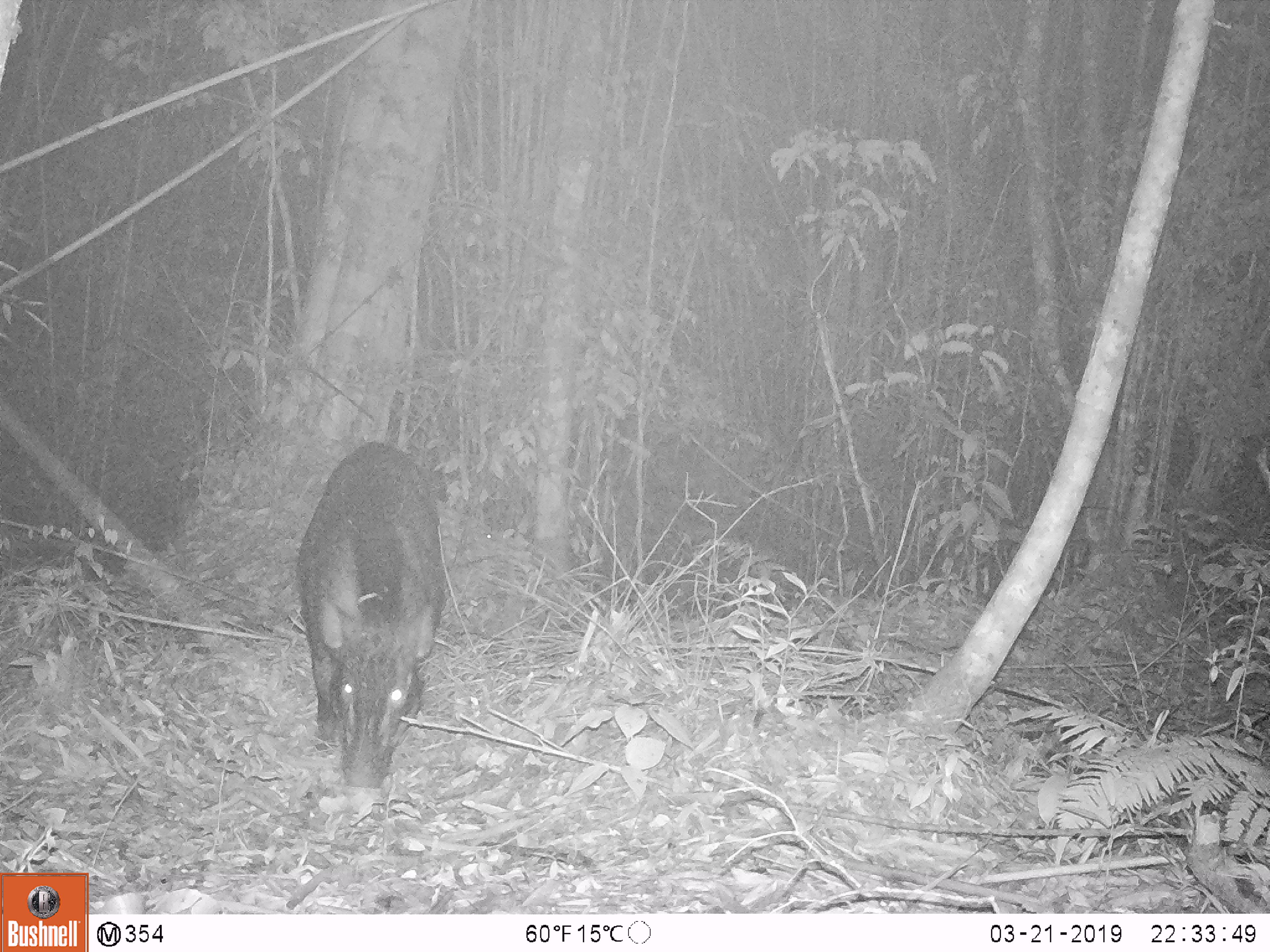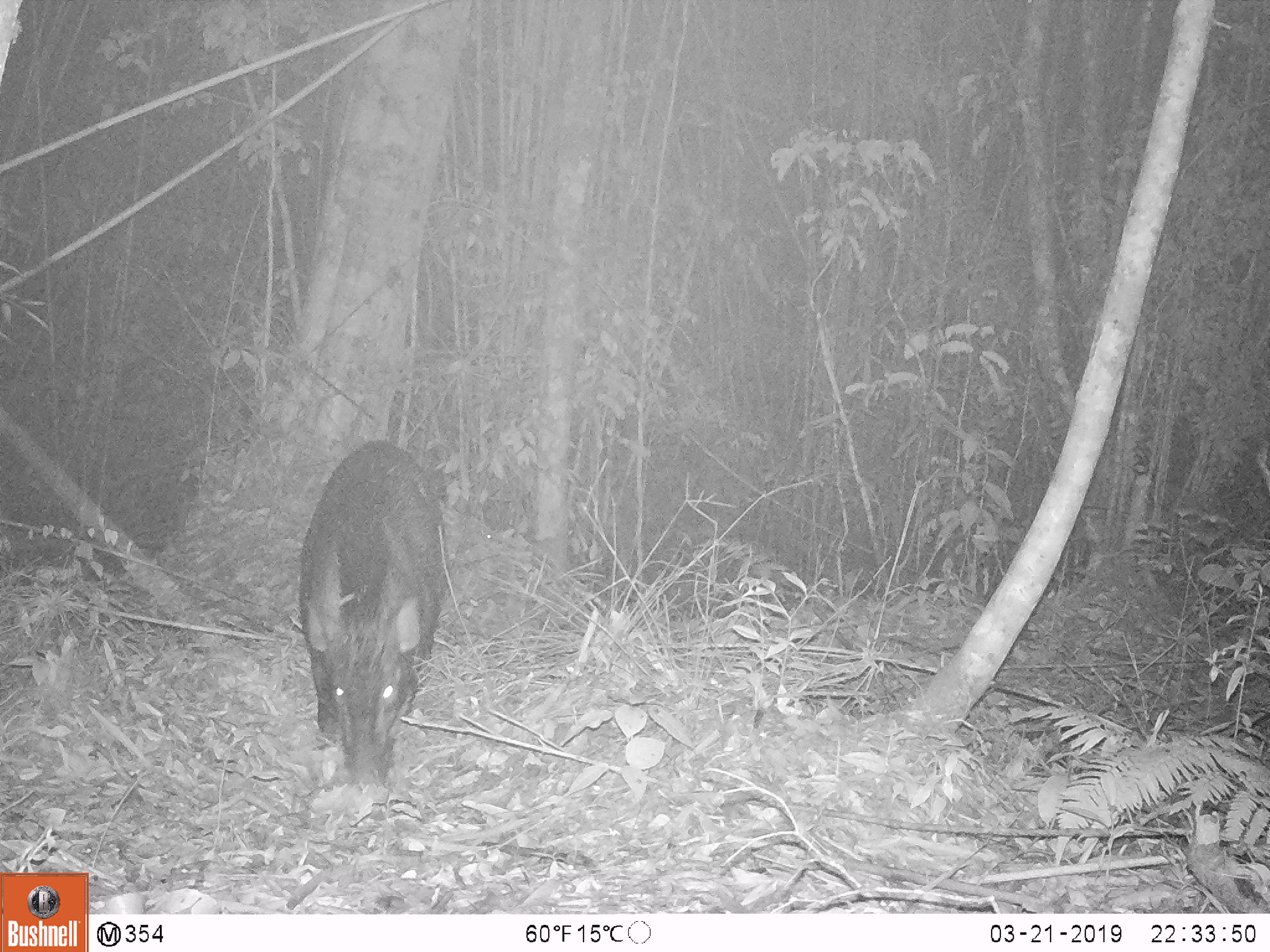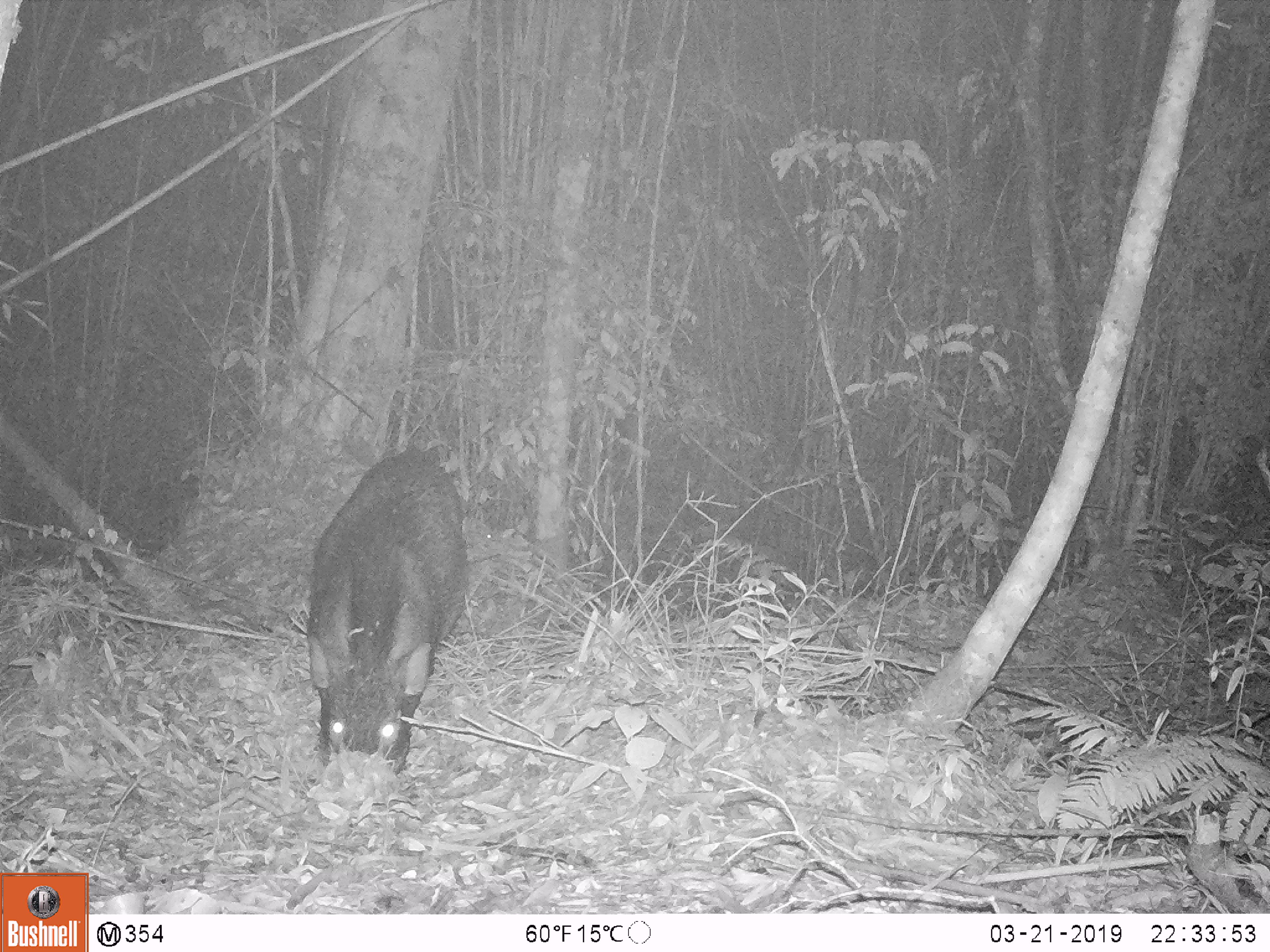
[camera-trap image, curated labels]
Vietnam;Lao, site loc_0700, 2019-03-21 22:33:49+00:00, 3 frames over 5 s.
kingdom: Animalia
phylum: Chordata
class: Mammalia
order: Artiodactyla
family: Suidae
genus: Sus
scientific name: Sus scrofa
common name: eurasian wild pig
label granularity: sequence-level